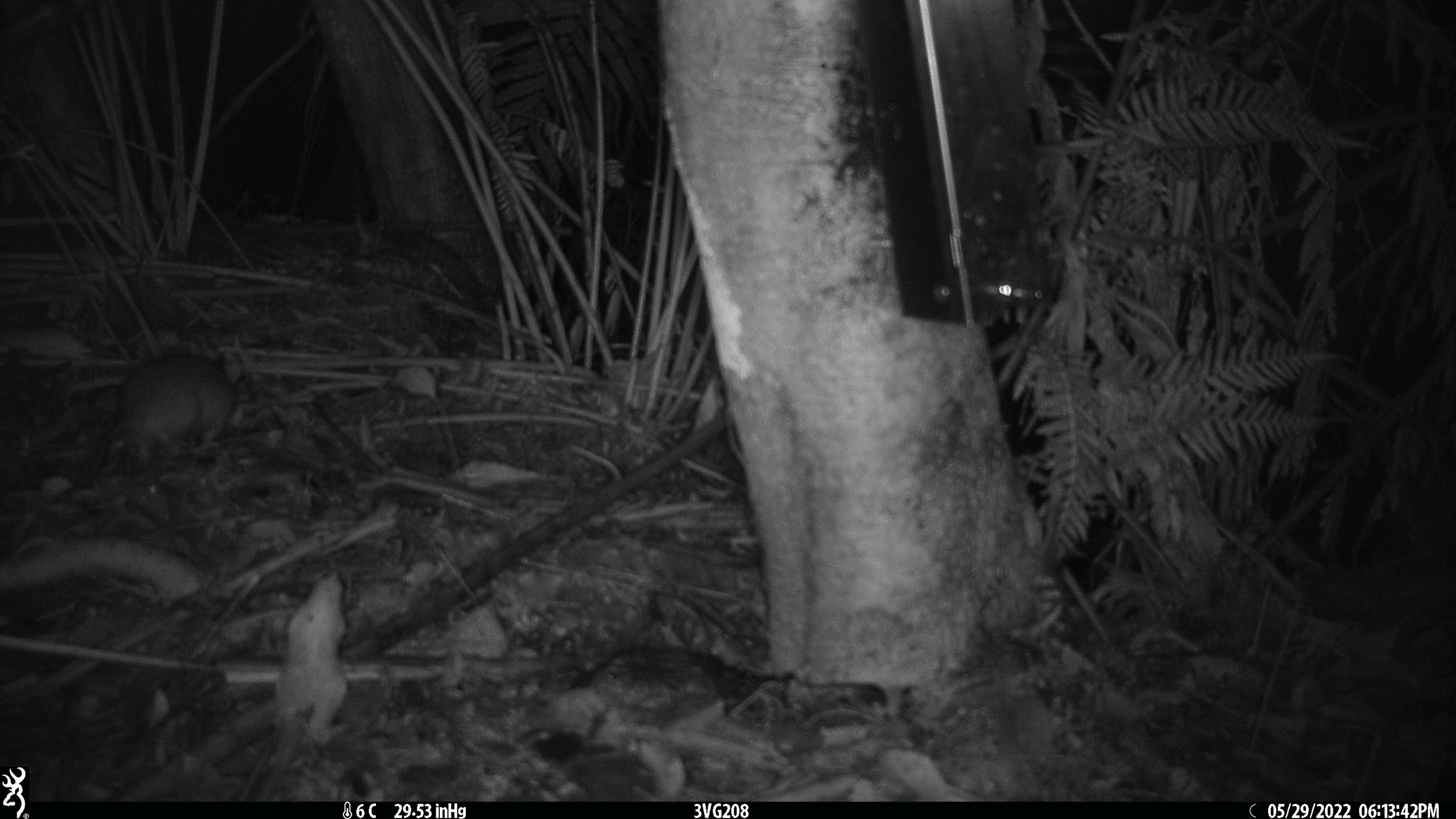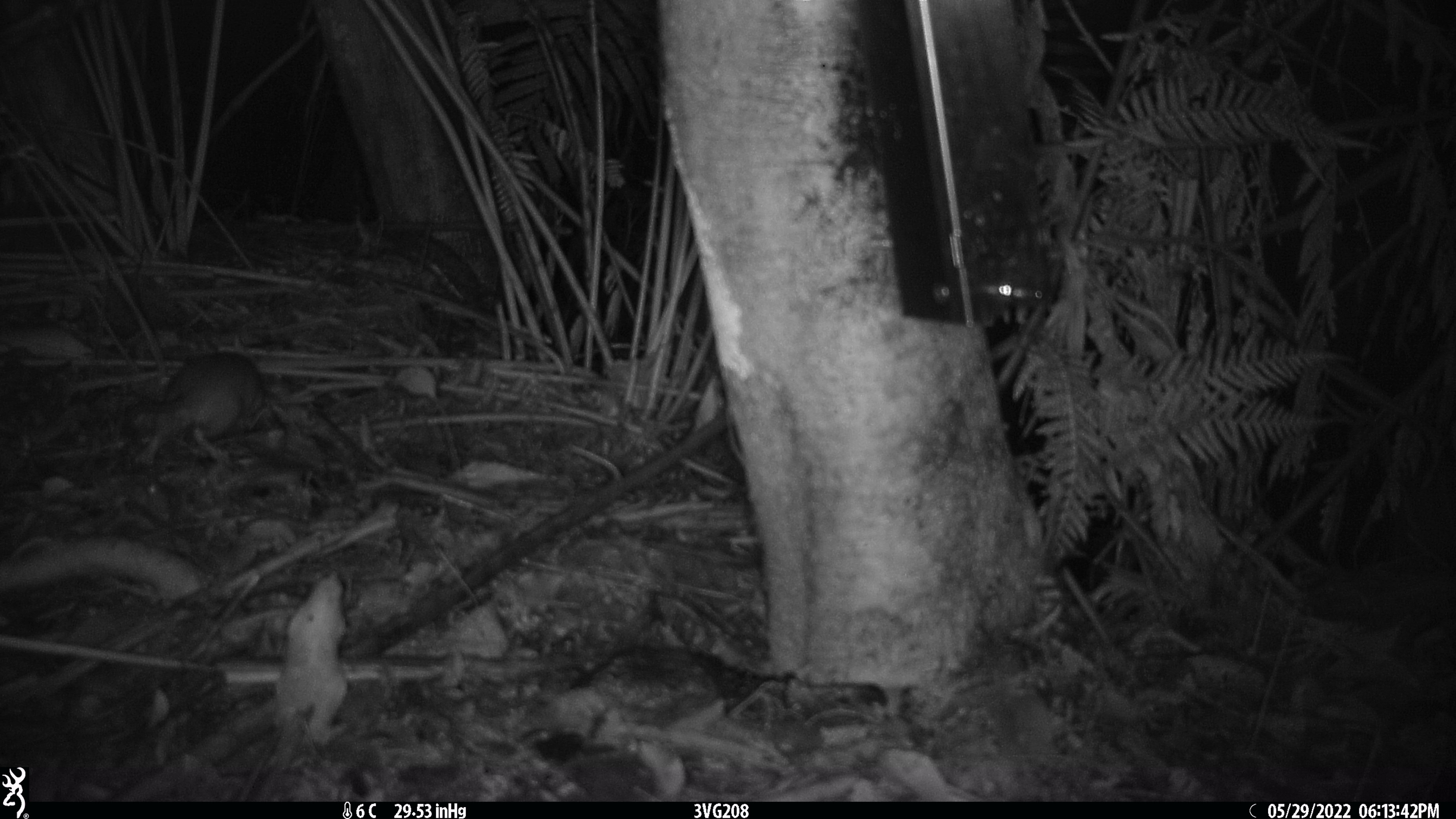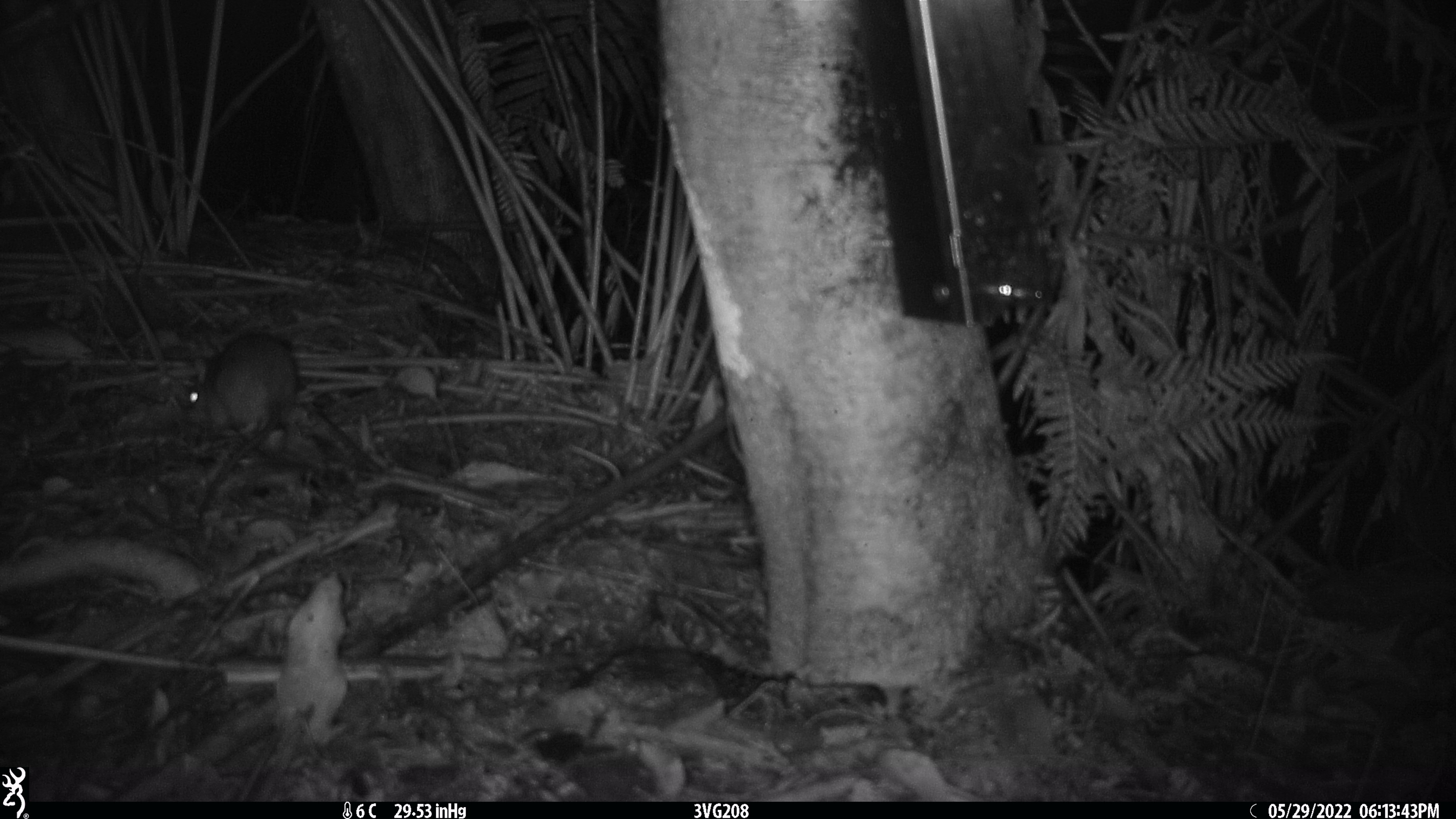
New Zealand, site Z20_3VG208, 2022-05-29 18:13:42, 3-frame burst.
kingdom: Animalia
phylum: Chordata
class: Mammalia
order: Rodentia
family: Muridae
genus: Rattus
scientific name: Rattus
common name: rat